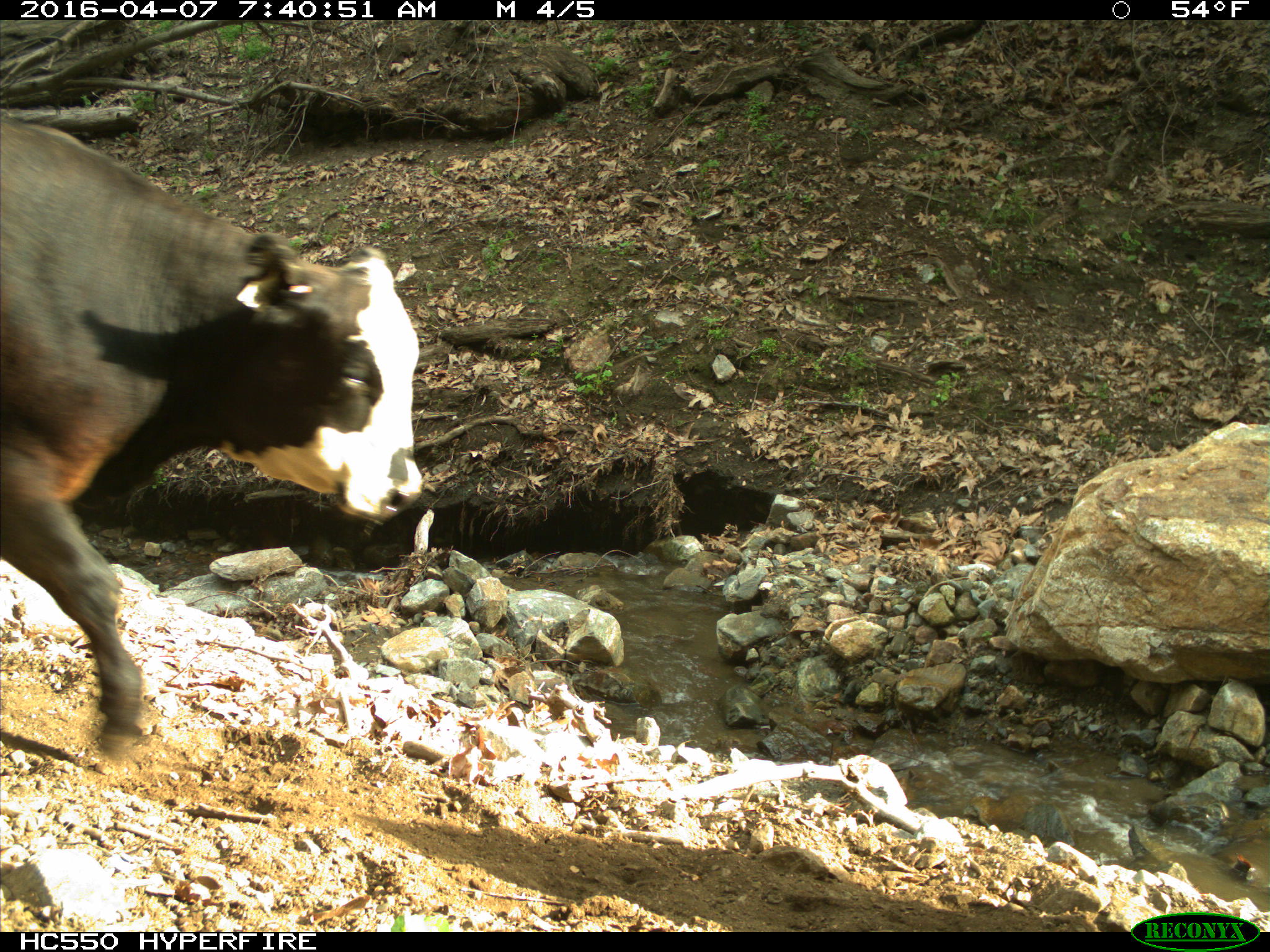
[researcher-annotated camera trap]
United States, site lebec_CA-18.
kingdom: Animalia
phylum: Chordata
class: Mammalia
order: Artiodactyla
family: Bovidae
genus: Bos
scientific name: Bos taurus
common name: domestic cow